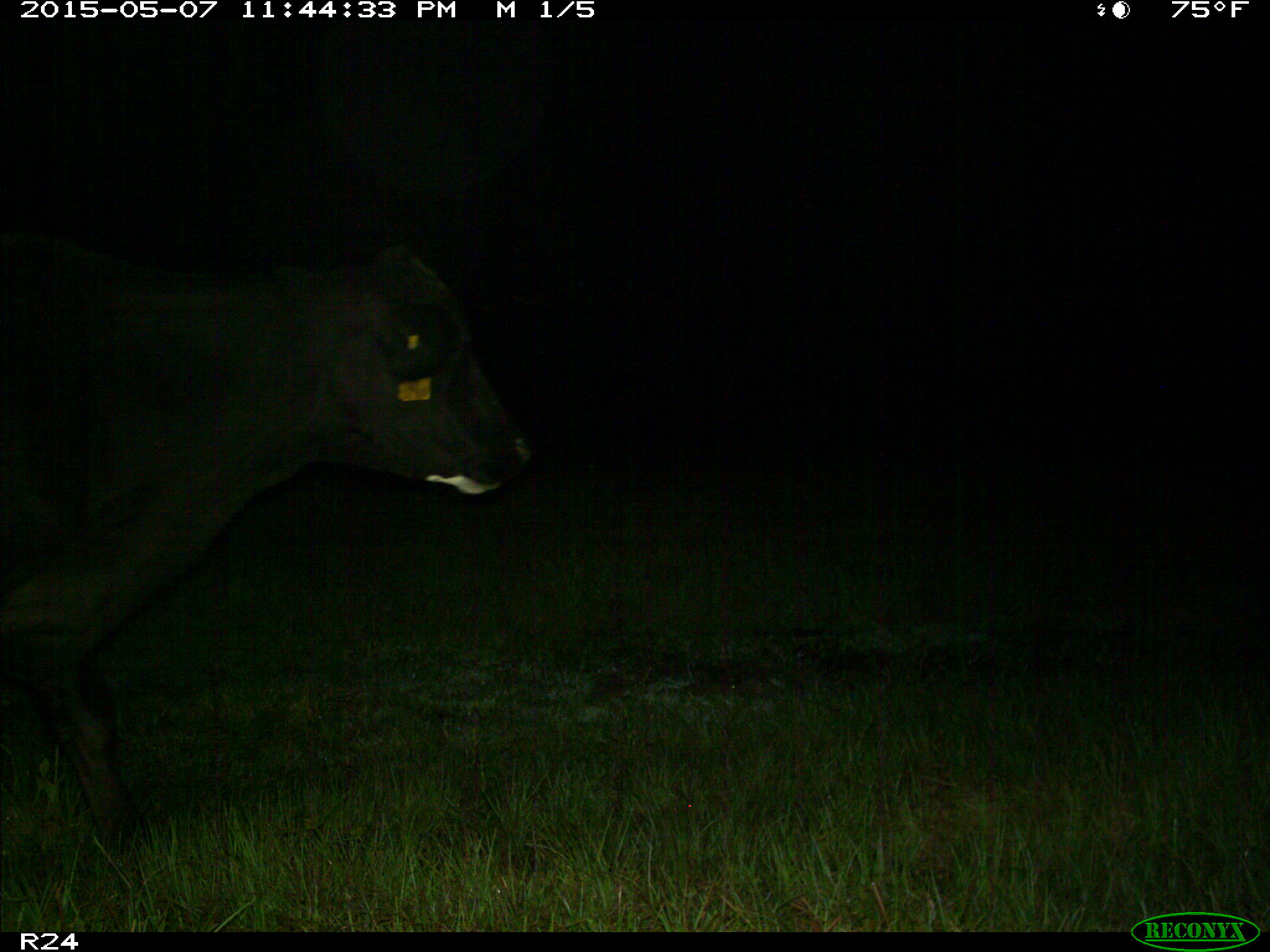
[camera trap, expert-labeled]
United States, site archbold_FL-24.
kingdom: Animalia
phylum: Chordata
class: Mammalia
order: Artiodactyla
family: Bovidae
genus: Bos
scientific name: Bos taurus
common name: domestic cow